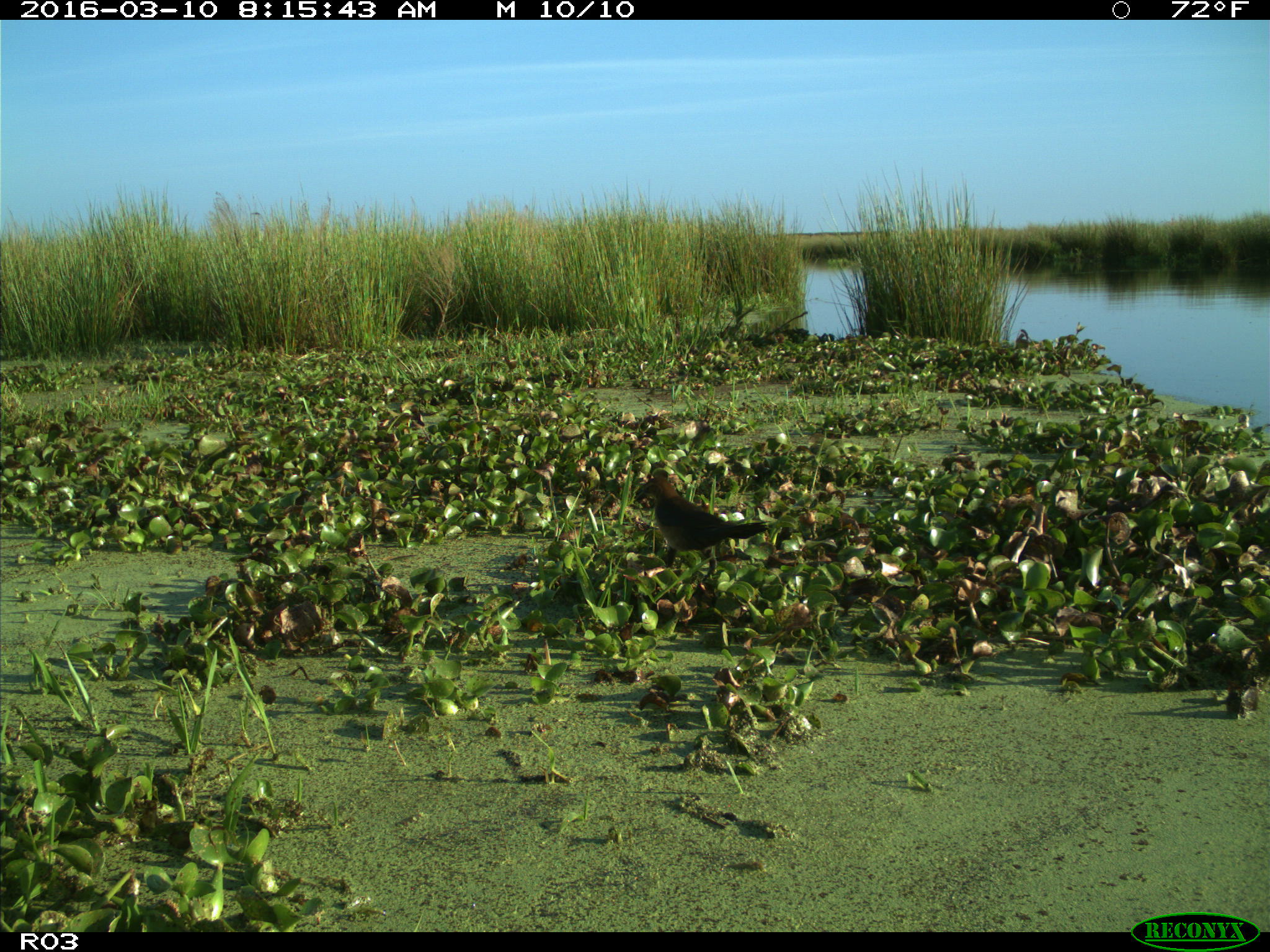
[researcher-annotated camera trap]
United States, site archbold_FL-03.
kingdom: Animalia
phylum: Chordata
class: Aves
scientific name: Aves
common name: birds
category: unidentified bird